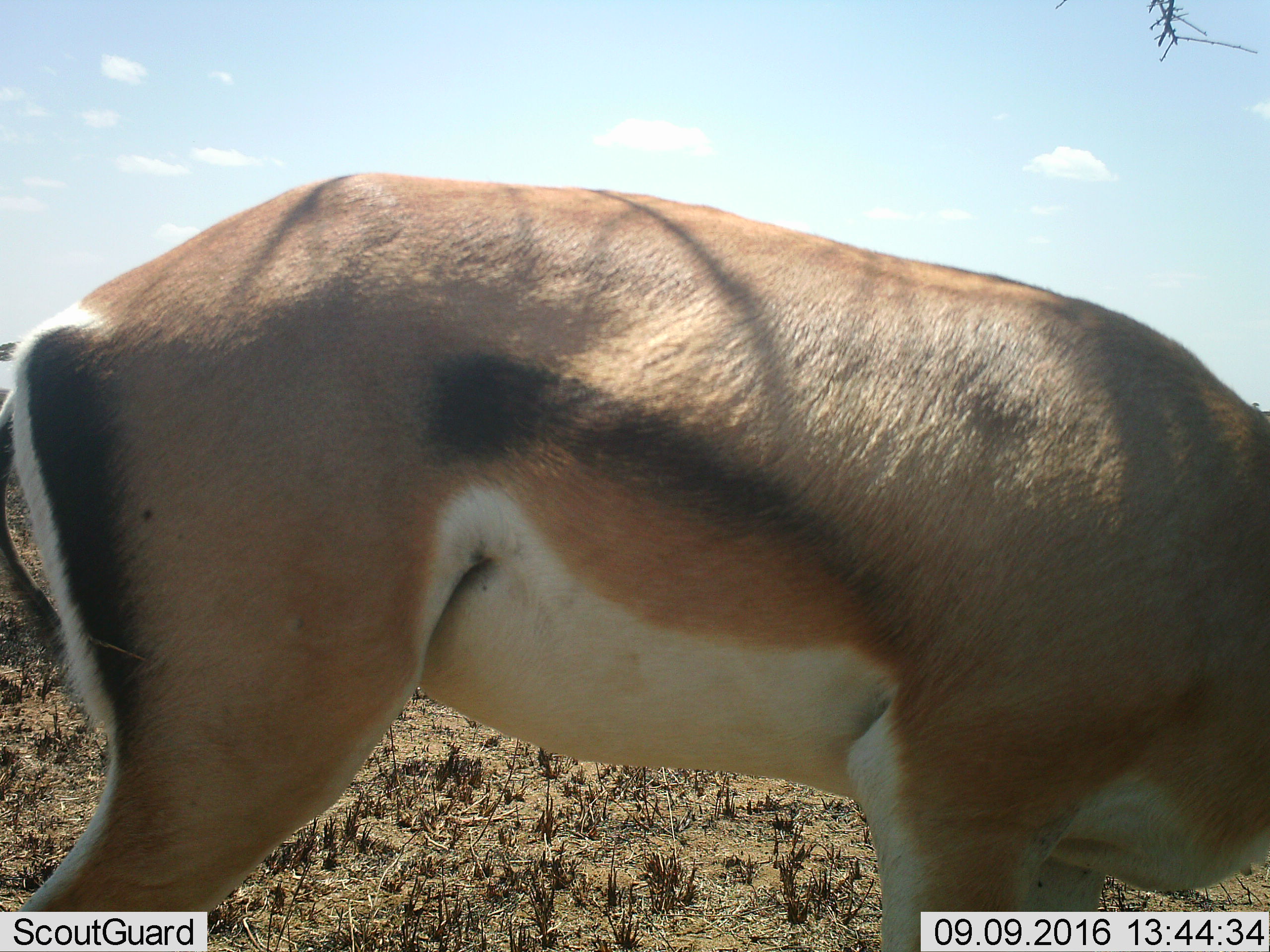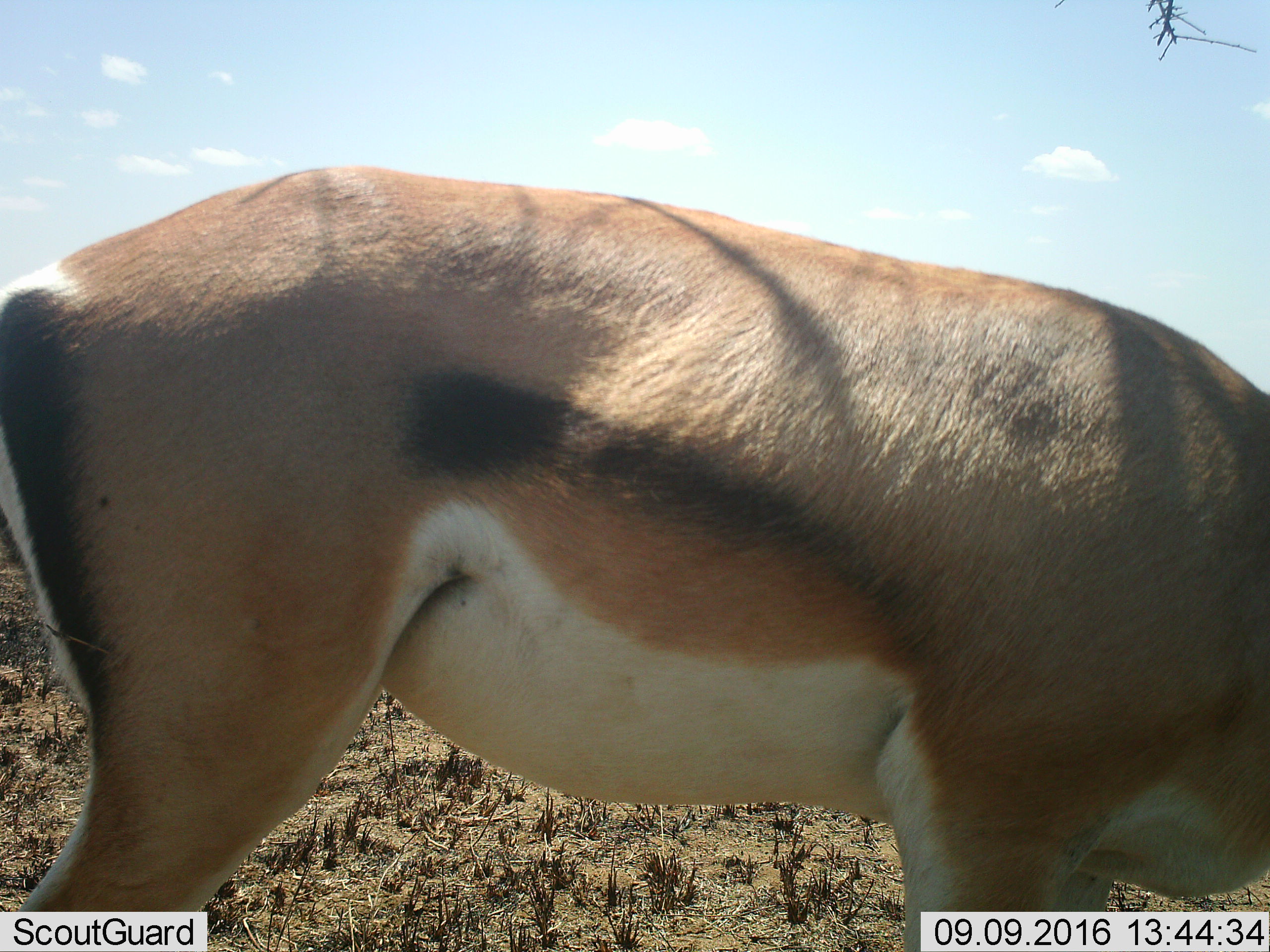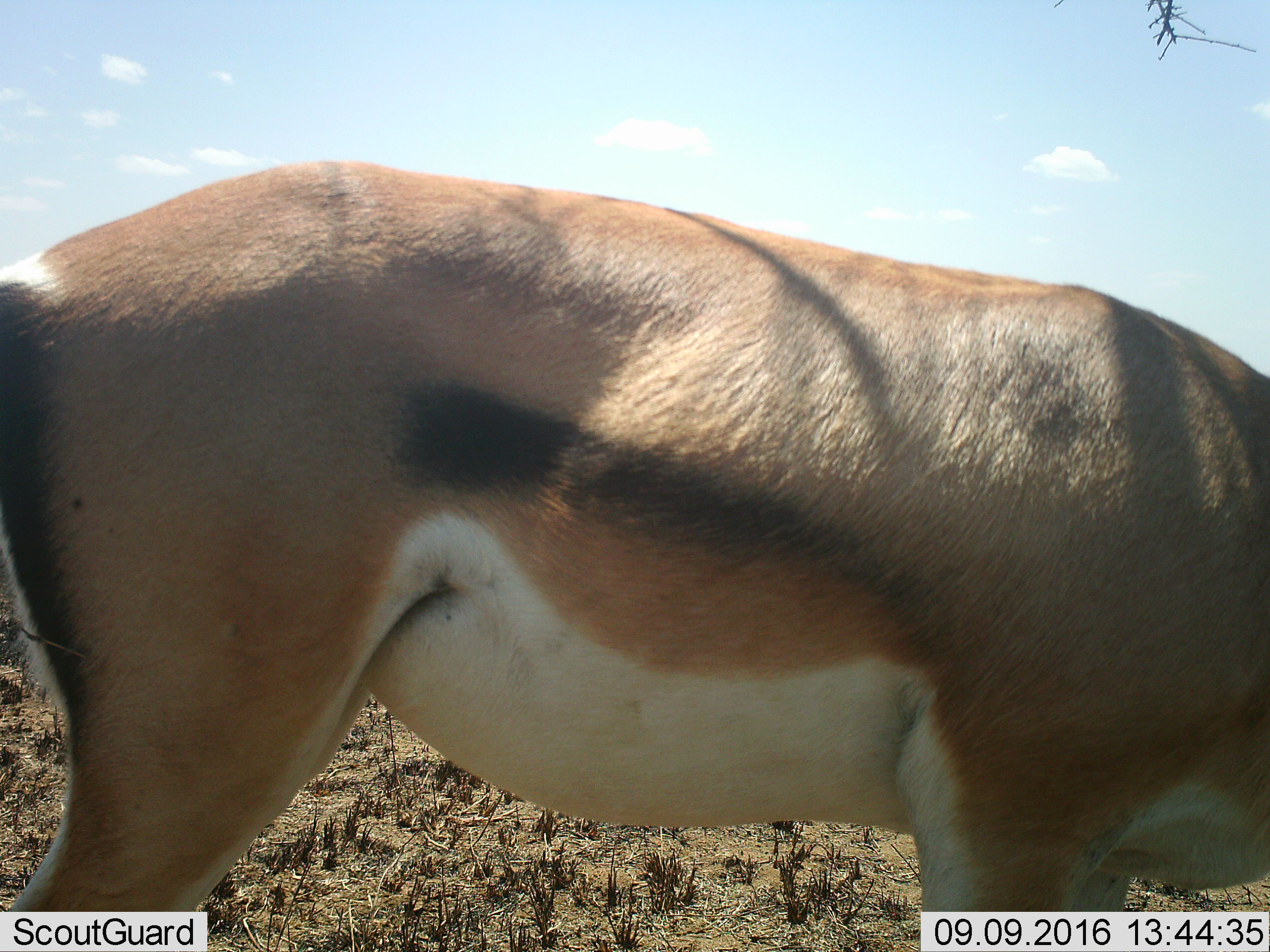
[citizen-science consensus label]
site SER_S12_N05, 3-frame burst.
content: unidentified animal